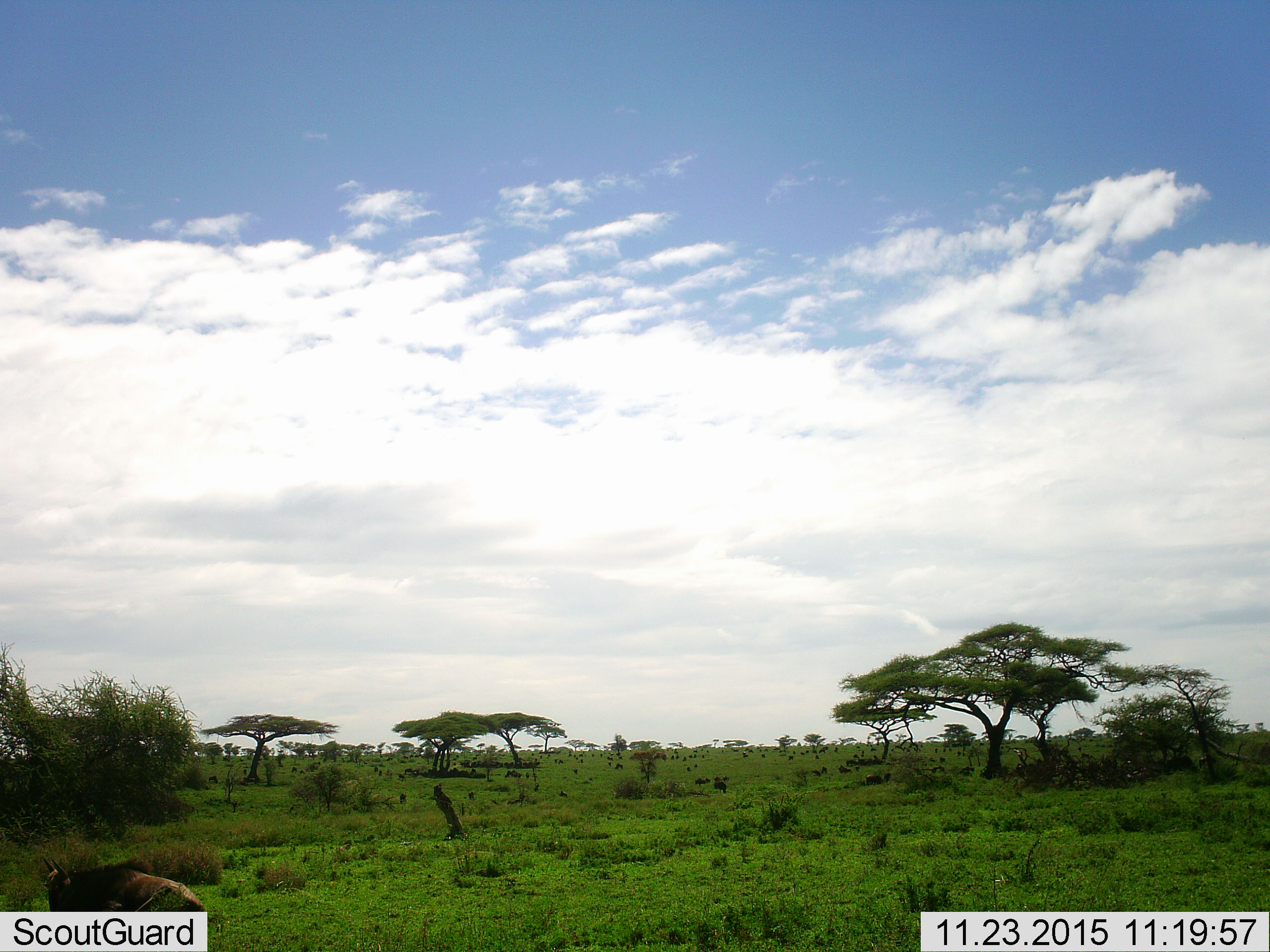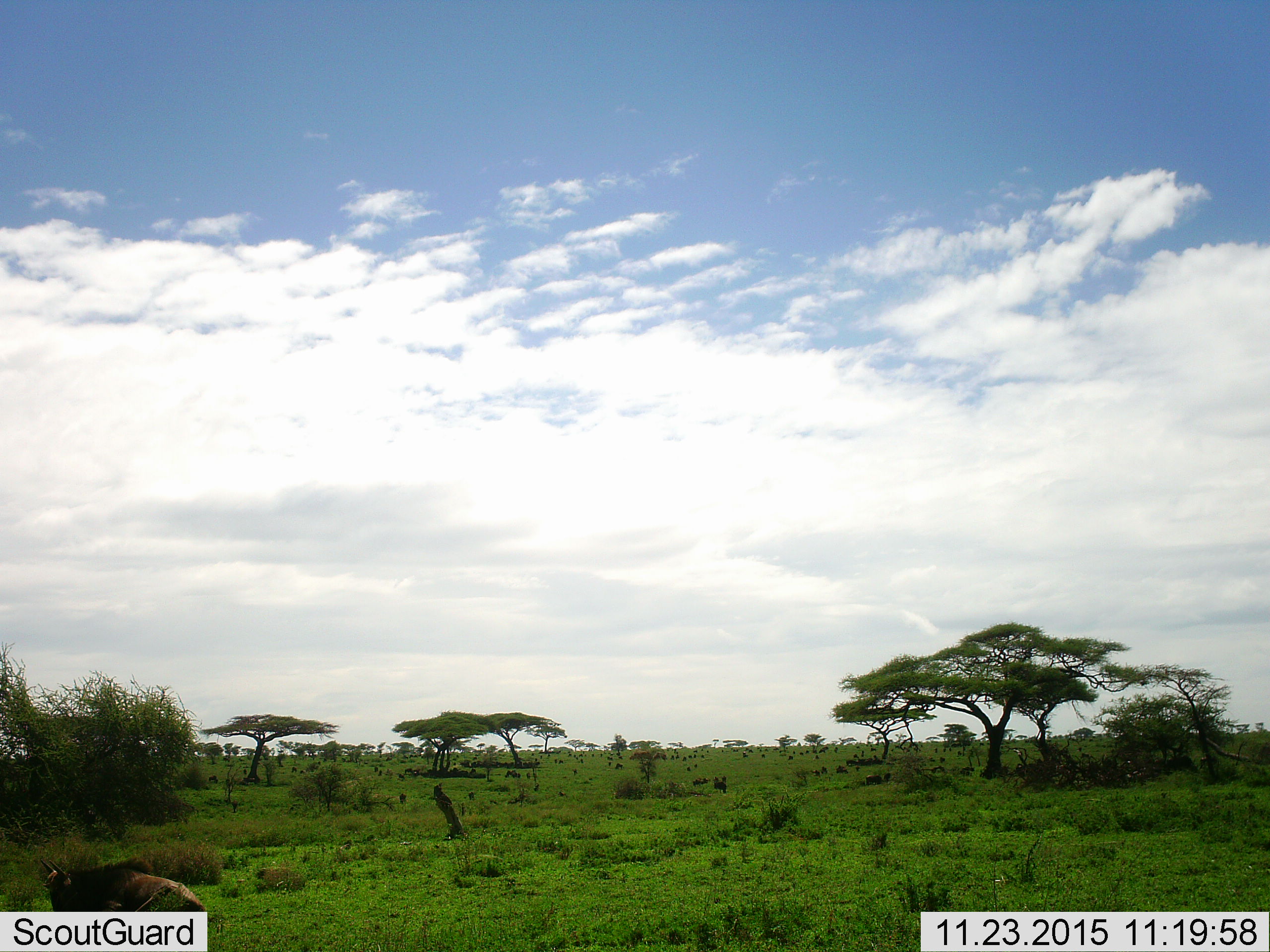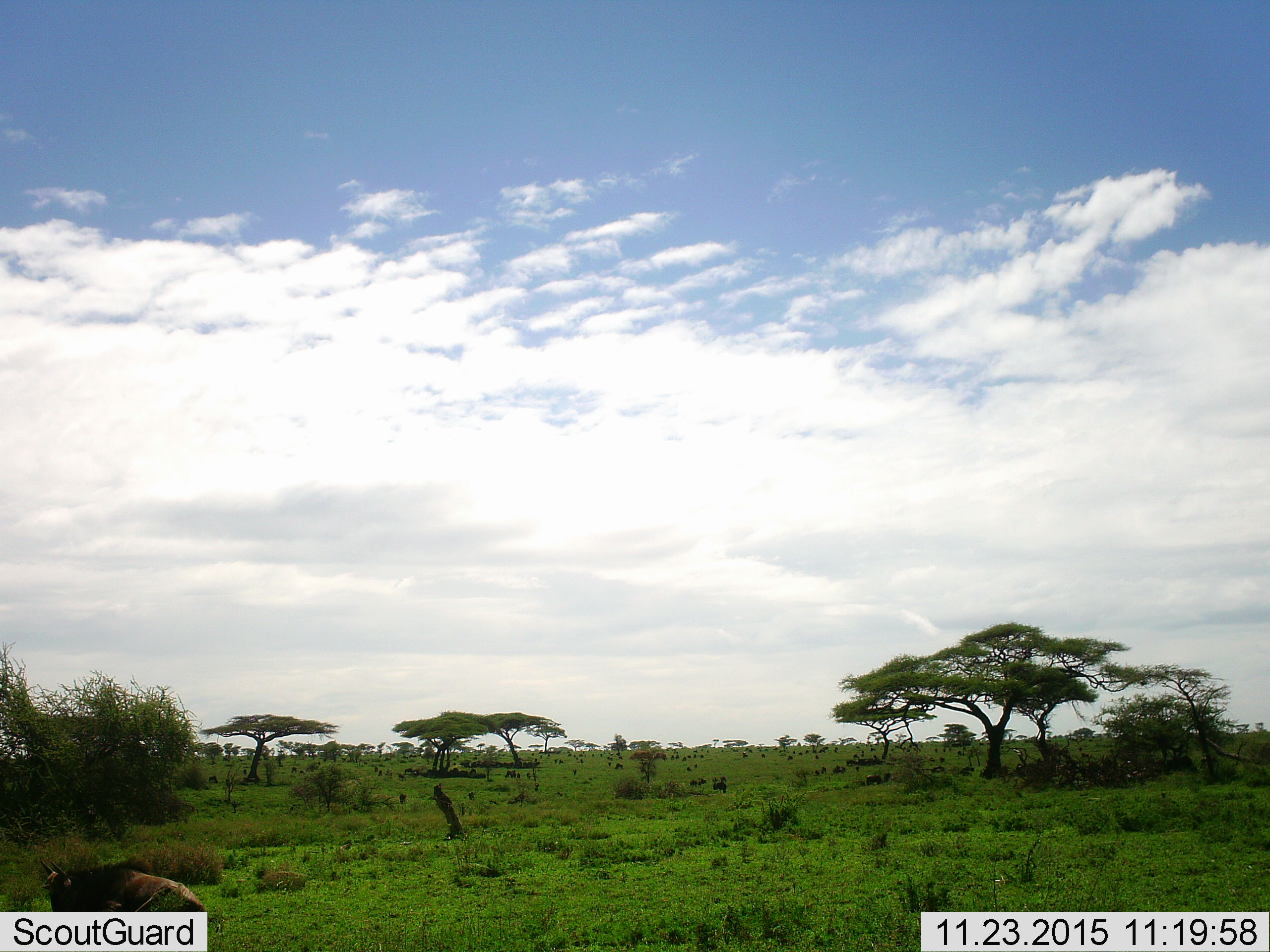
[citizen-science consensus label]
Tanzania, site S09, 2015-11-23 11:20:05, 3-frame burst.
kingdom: Animalia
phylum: Chordata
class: Mammalia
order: Artiodactyla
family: Bovidae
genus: Connochaetes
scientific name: Connochaetes taurinus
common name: blue wildebeest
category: wildebeest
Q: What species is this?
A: Wildebeest (blue wildebeest) (Connochaetes taurinus).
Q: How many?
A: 51+.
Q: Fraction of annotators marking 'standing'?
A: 67%.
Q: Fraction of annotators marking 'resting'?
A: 100%.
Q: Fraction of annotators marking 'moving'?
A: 33%.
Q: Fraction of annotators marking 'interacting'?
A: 0%.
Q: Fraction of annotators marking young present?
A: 0%.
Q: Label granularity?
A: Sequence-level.